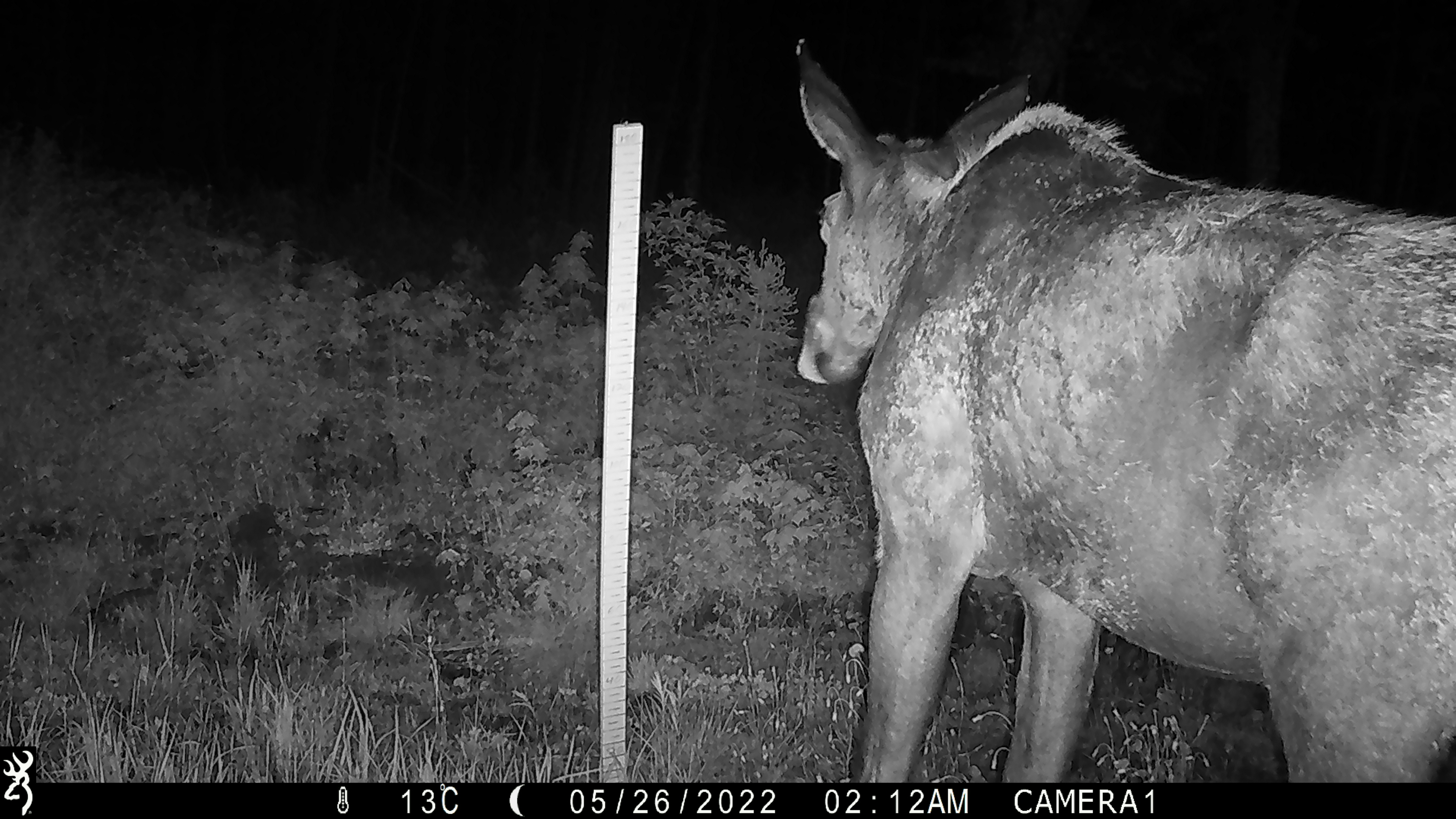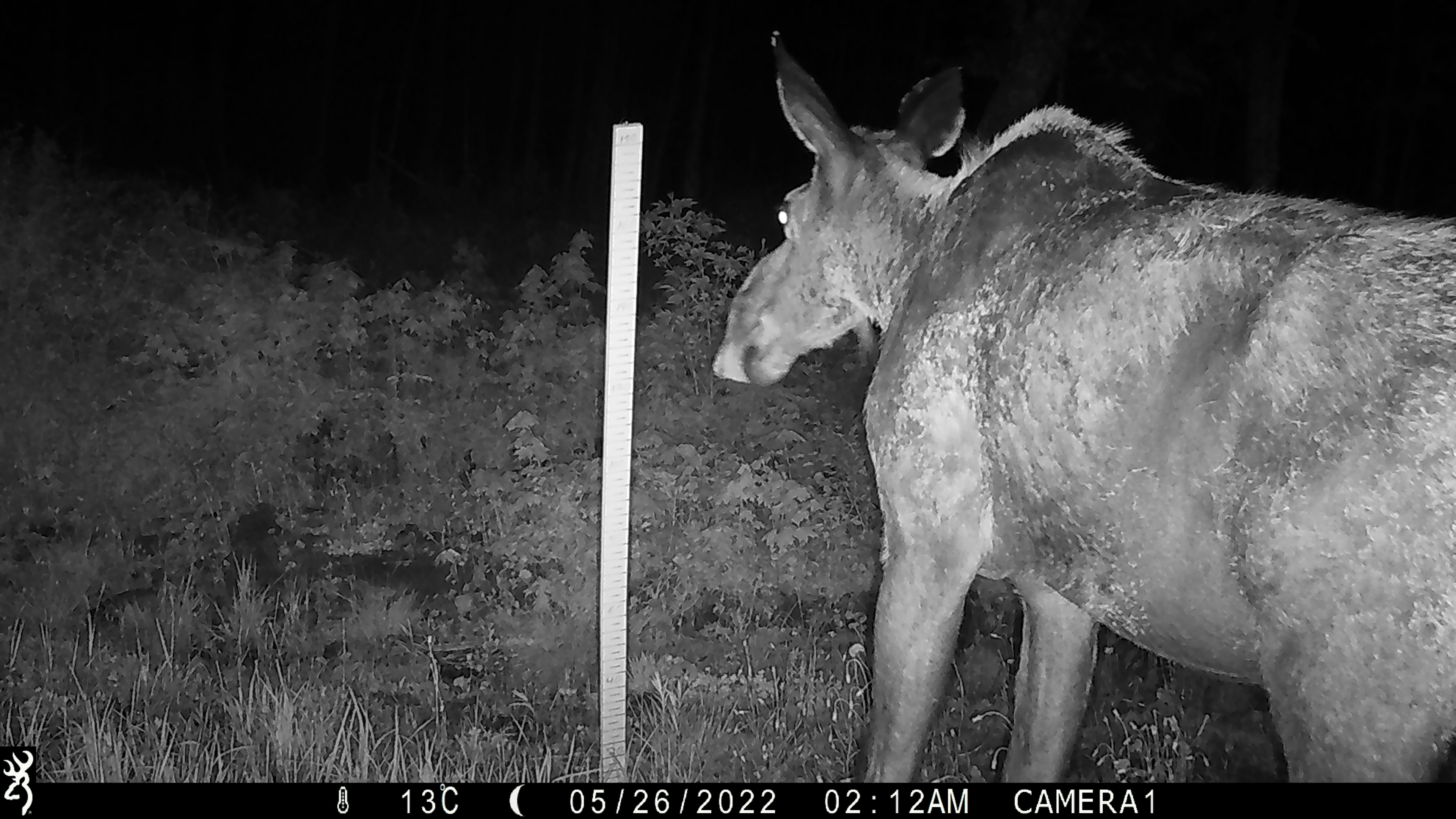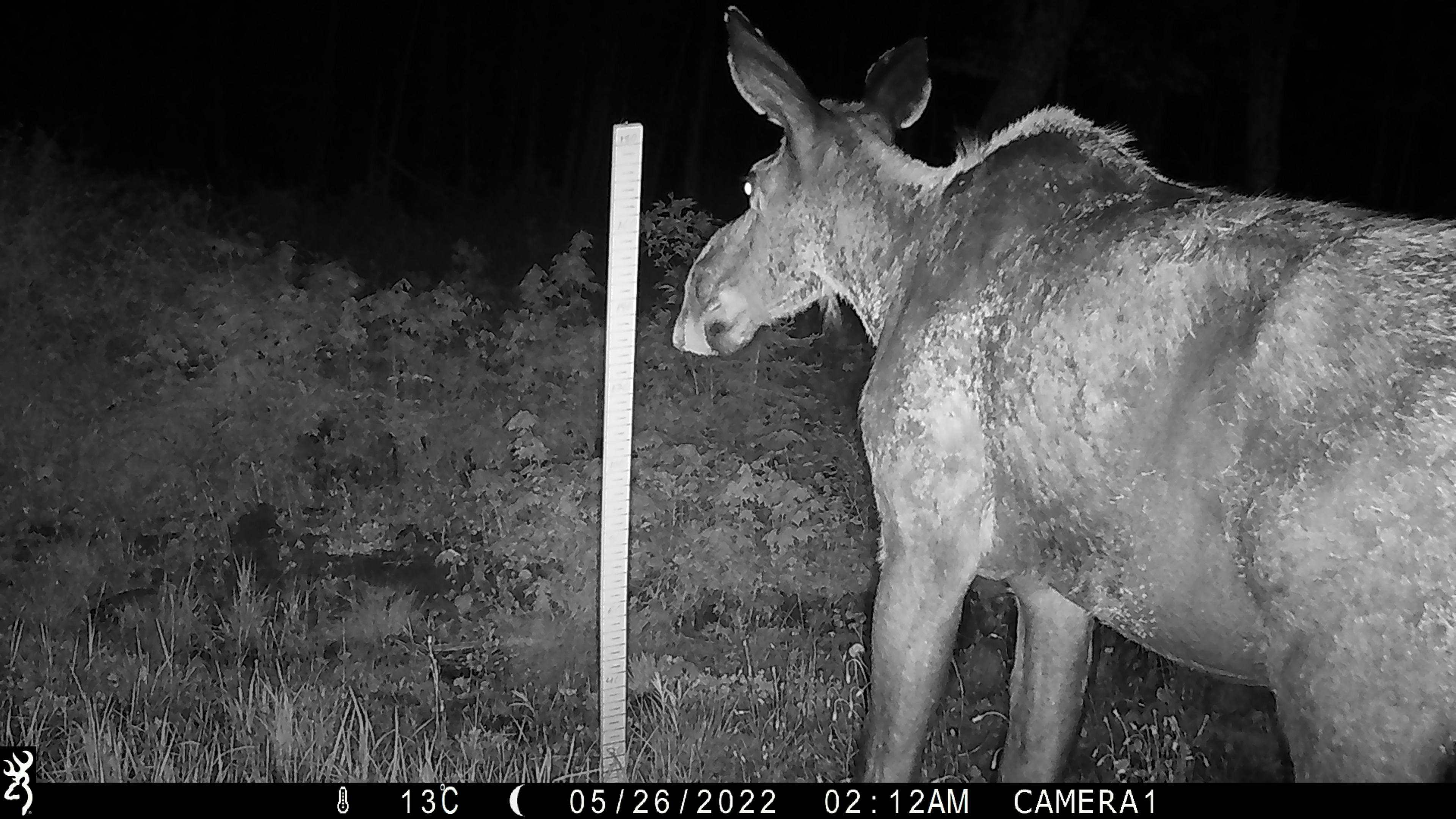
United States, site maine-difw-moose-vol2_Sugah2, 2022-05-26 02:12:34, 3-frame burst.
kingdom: Animalia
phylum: Chordata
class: Mammalia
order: Artiodactyla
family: Cervidae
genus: Alces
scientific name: Alces alces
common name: moose